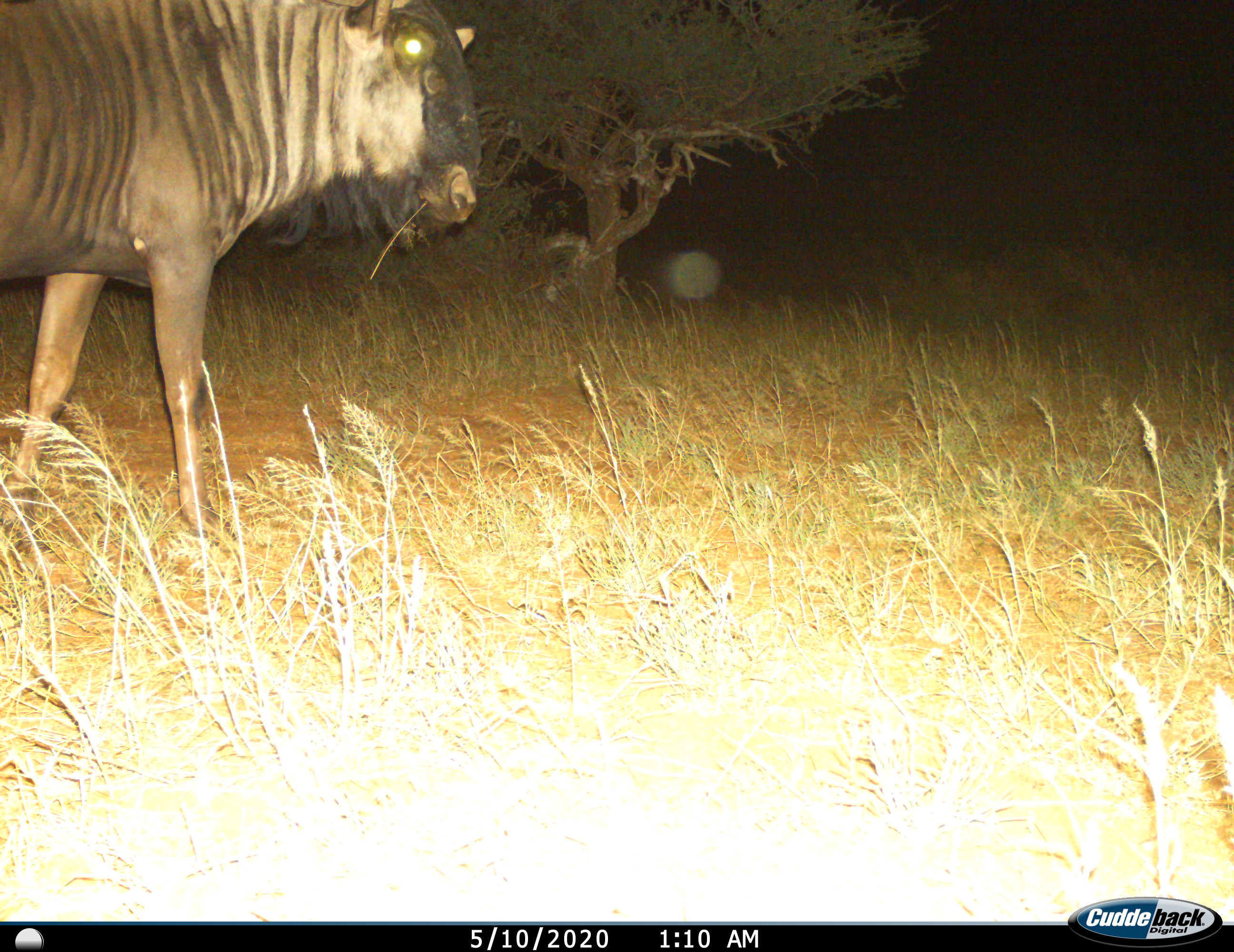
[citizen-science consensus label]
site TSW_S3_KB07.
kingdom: Animalia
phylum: Chordata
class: Mammalia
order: Artiodactyla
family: Bovidae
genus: Connochaetes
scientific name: Connochaetes taurinus taurinus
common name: blue wildebeest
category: wildebeestblue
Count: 1.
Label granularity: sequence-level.